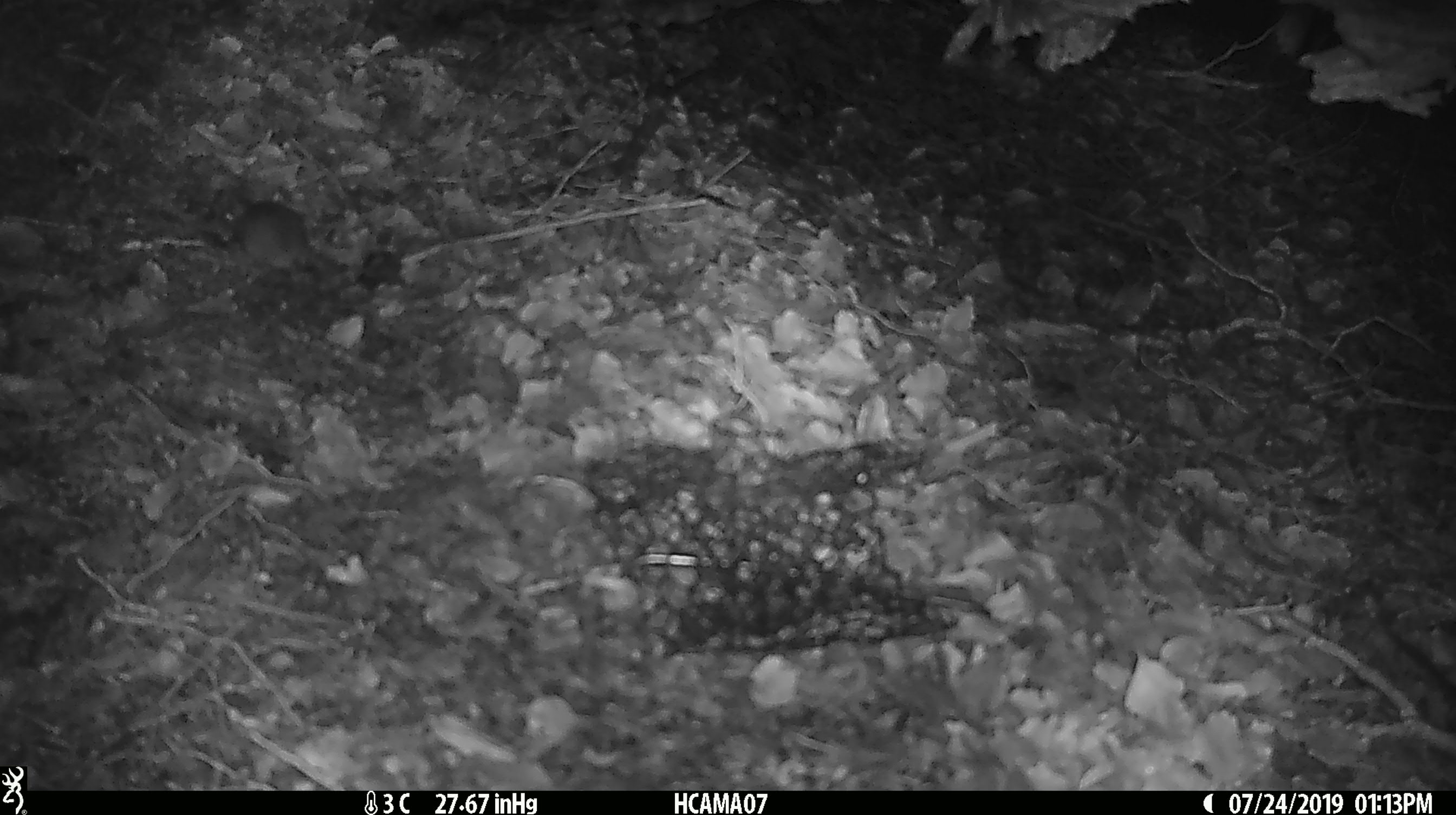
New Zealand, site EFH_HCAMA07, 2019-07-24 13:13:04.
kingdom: Animalia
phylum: Chordata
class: Mammalia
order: Rodentia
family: Muridae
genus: Mus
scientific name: Mus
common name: mouse